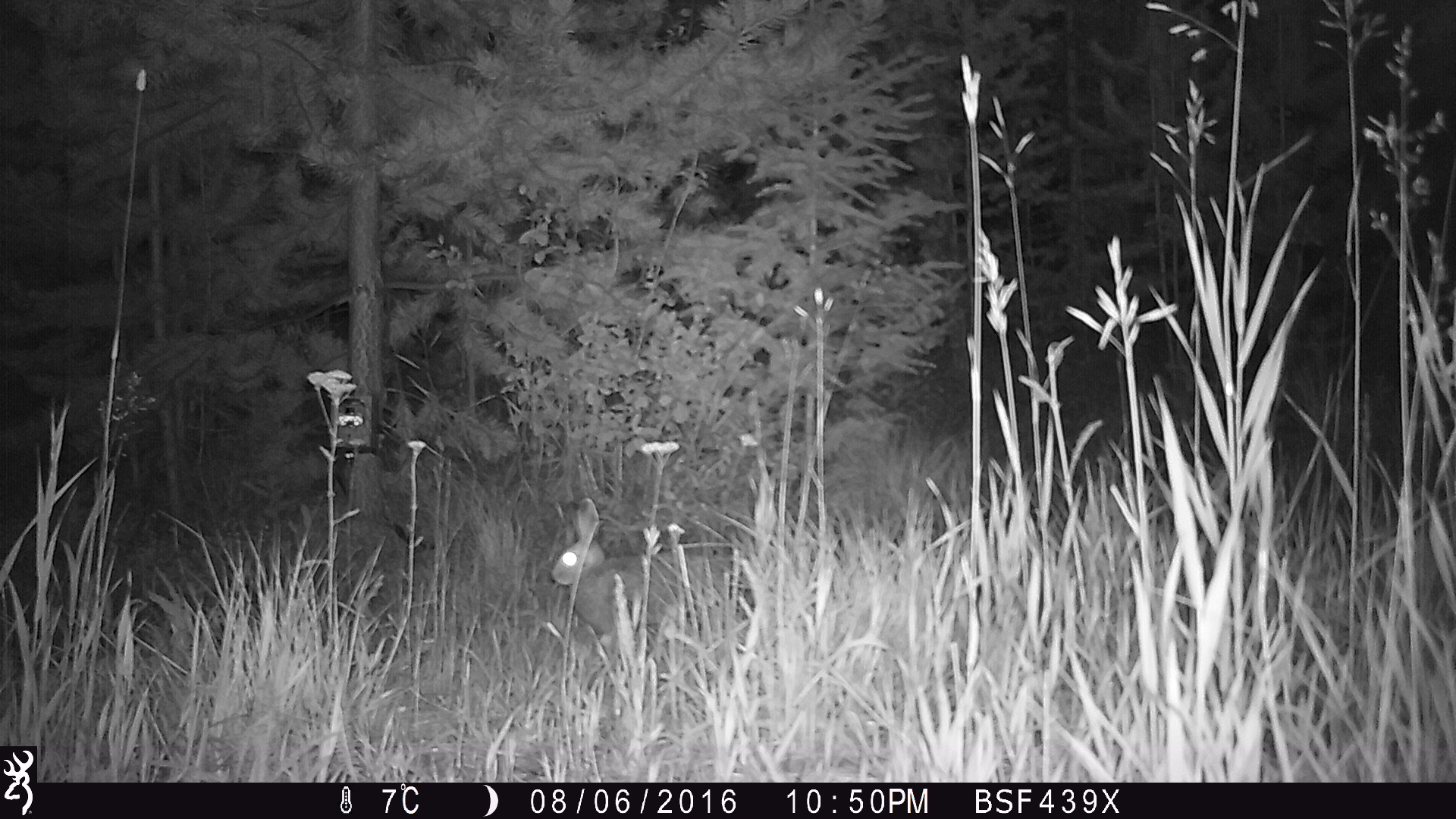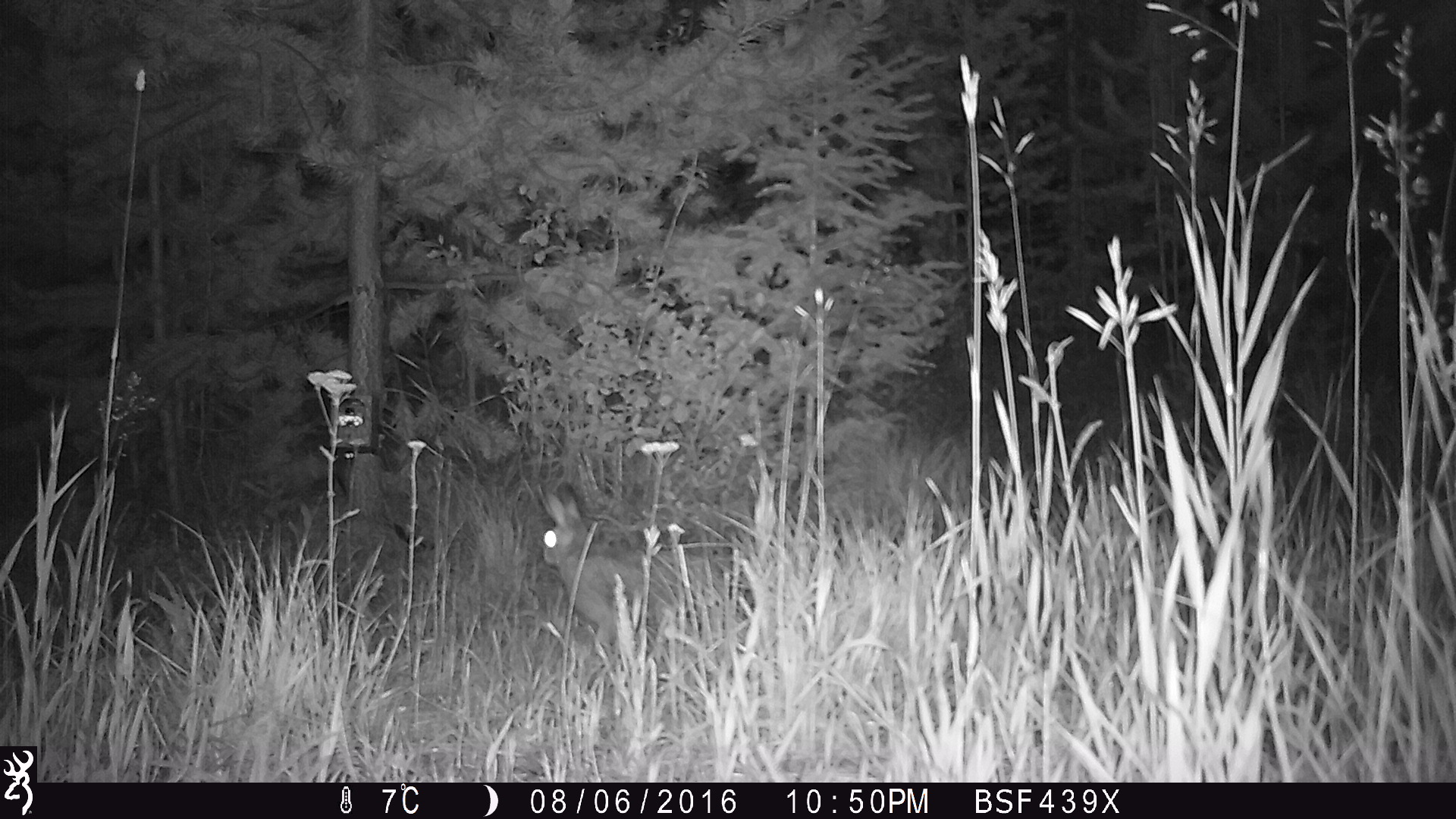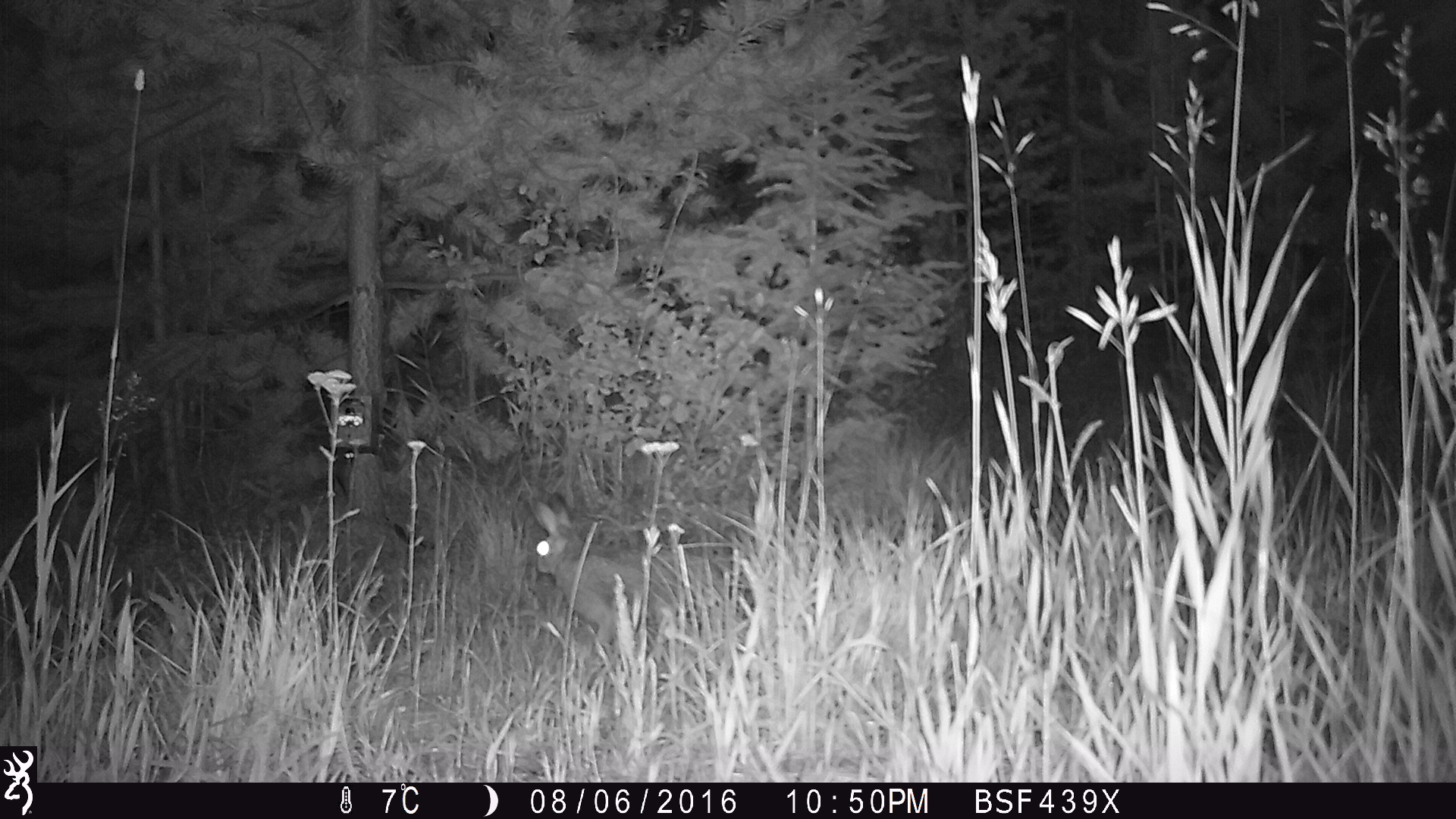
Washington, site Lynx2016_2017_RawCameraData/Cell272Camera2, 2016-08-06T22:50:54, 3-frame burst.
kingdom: Animalia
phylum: Chordata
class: Mammalia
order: Lagomorpha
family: Leporidae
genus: Lepus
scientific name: Lepus americanus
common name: snowshoe hare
Lepus americanus (snowshoe hare). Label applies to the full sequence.